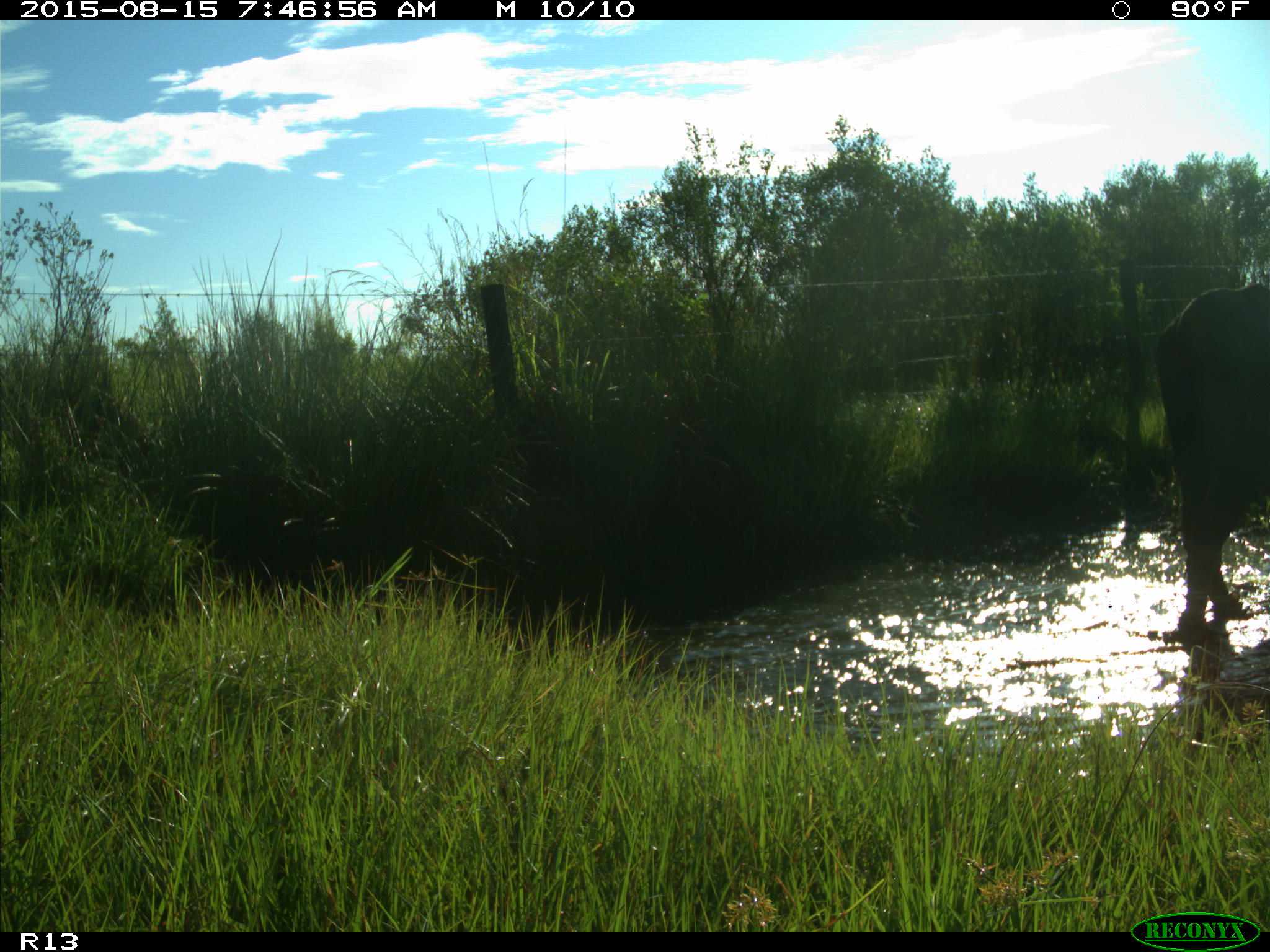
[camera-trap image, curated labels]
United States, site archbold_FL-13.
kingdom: Animalia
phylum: Chordata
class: Mammalia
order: Artiodactyla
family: Bovidae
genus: Bos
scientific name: Bos taurus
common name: domestic cow